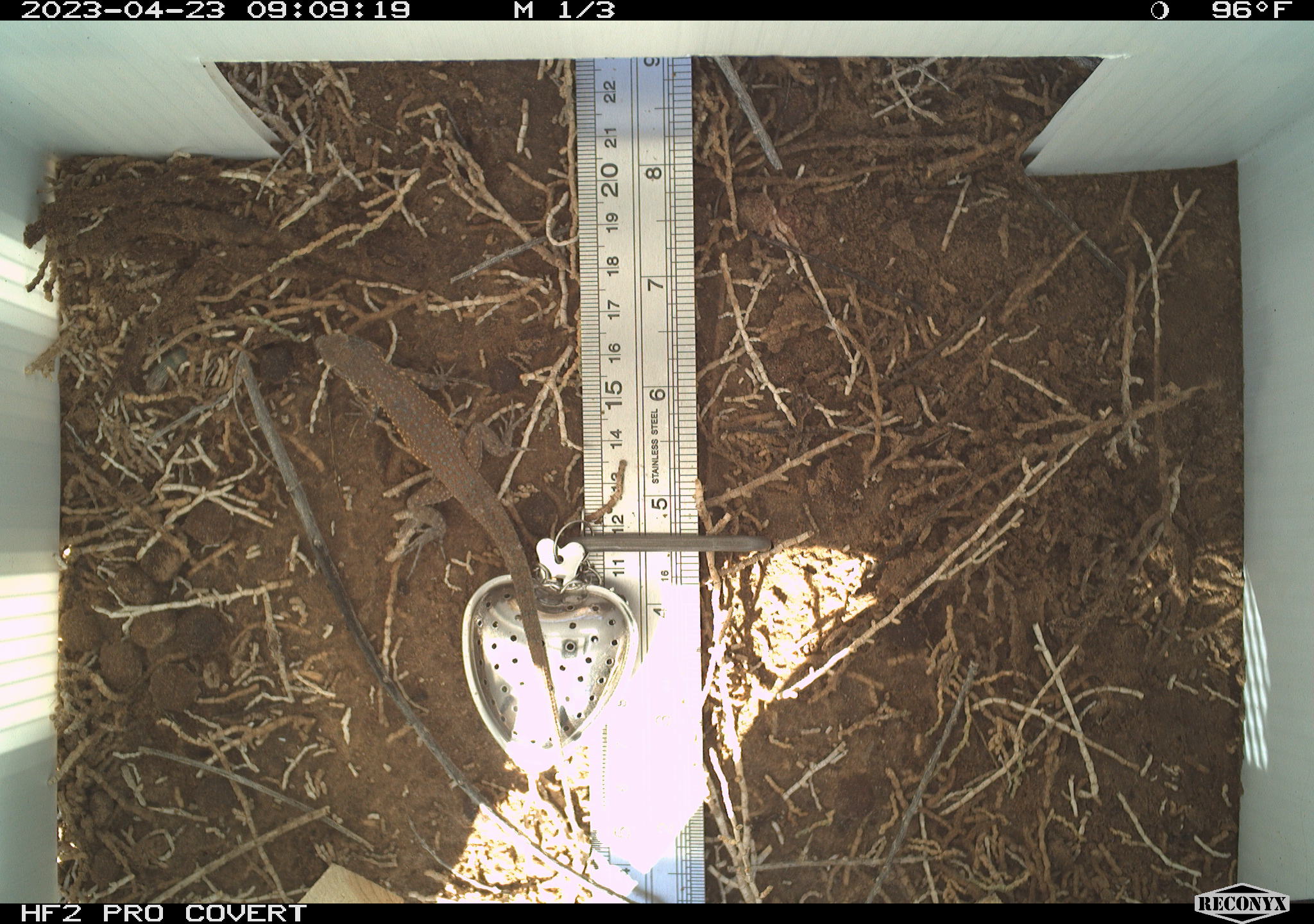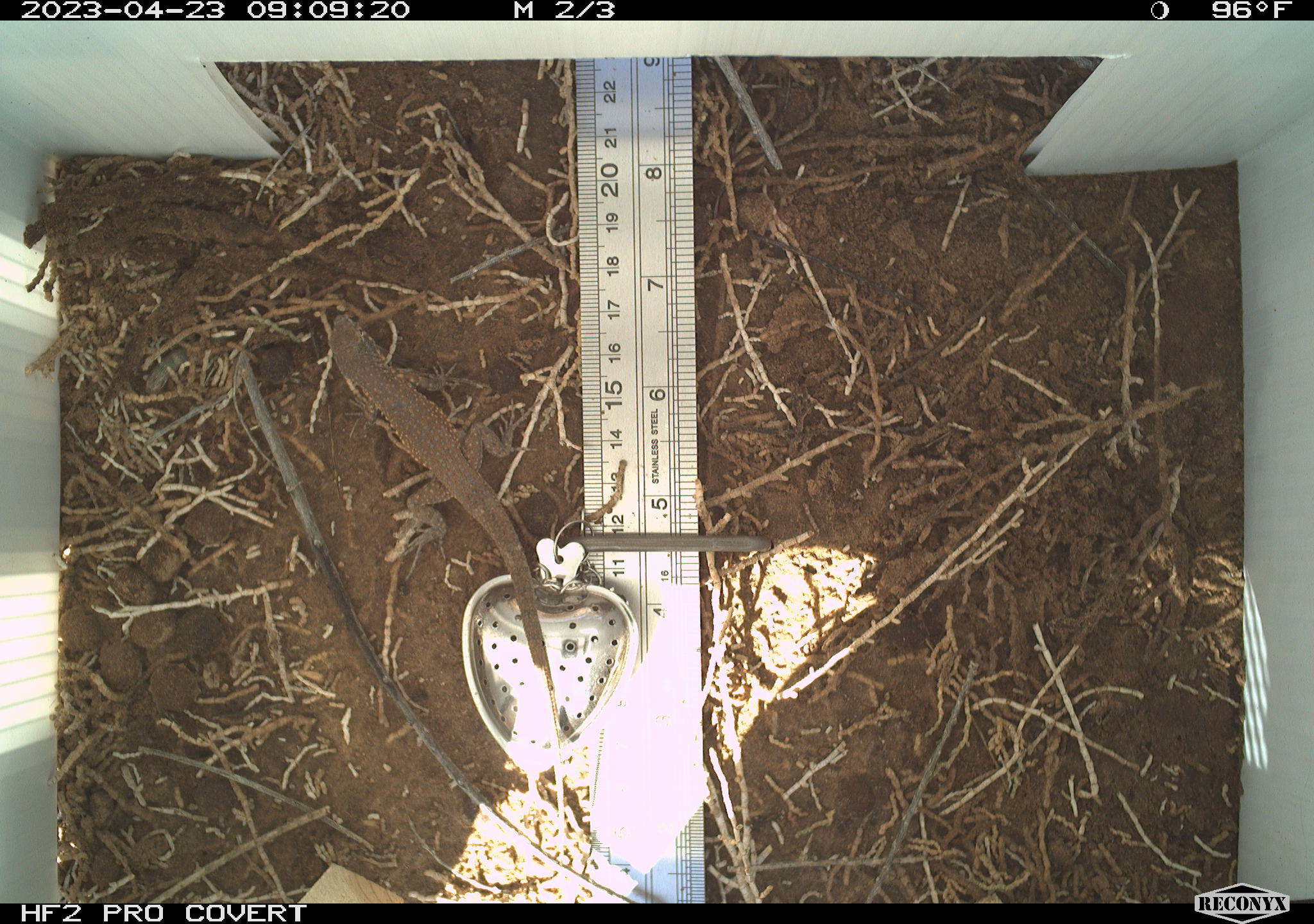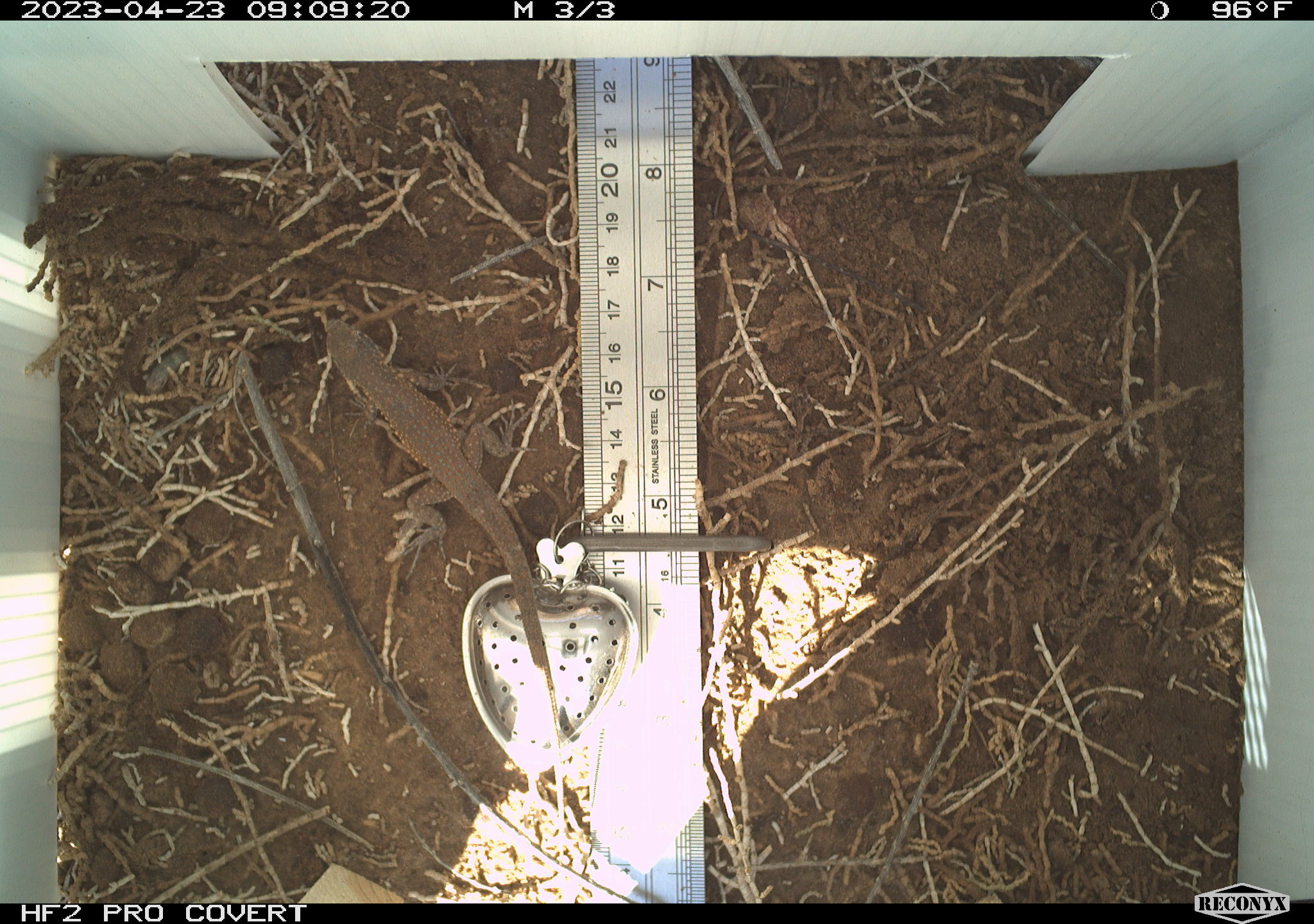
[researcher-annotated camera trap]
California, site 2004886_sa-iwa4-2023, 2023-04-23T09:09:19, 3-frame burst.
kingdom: Animalia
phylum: Chordata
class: Reptilia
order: Squamata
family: Phrynosomatidae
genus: Uta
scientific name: Uta stansburiana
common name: common side-blotched lizard